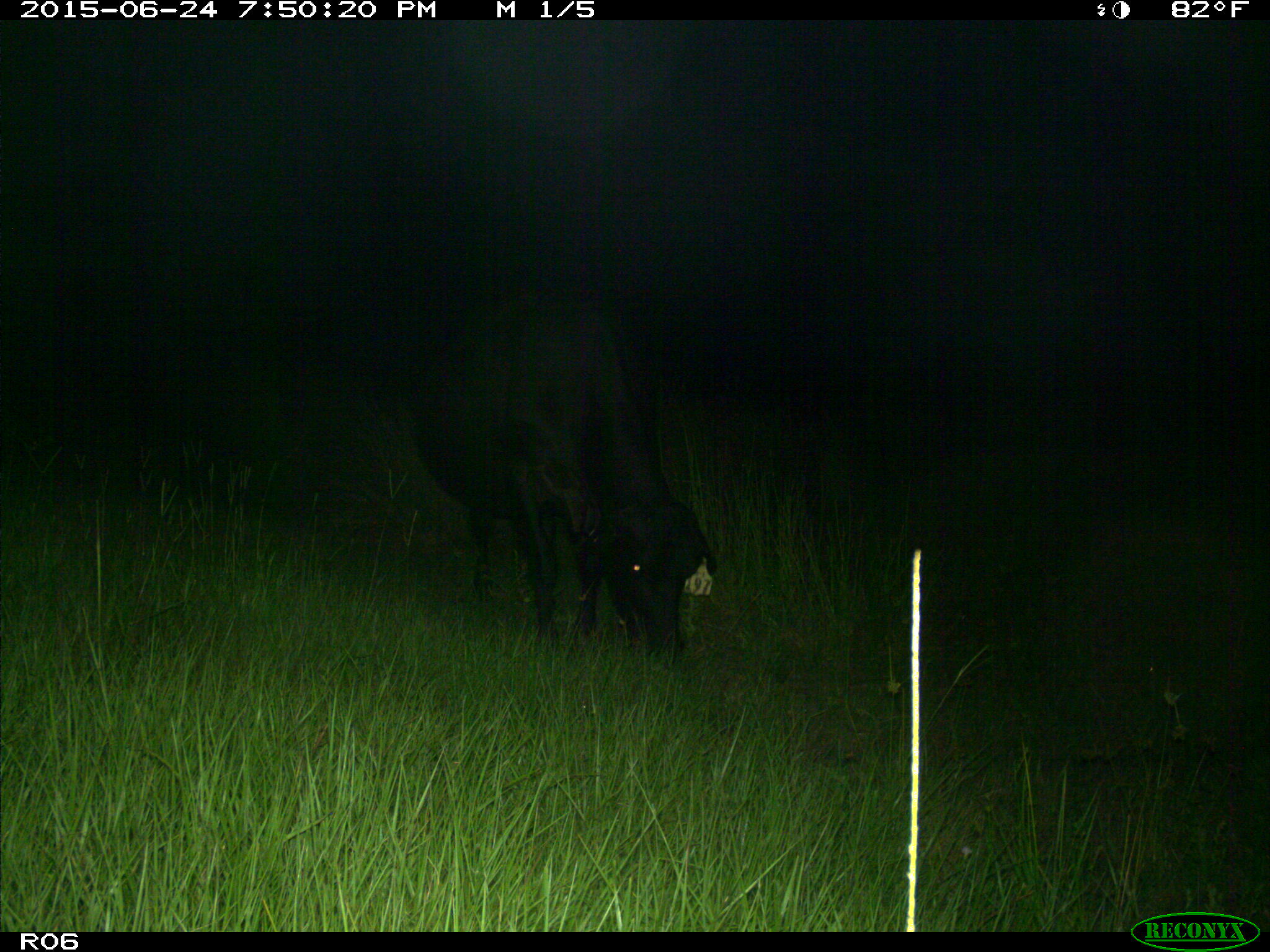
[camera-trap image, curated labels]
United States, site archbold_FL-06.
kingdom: Animalia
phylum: Chordata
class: Mammalia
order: Artiodactyla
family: Bovidae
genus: Bos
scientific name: Bos taurus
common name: domestic cow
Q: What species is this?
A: Bos taurus (domestic cow).